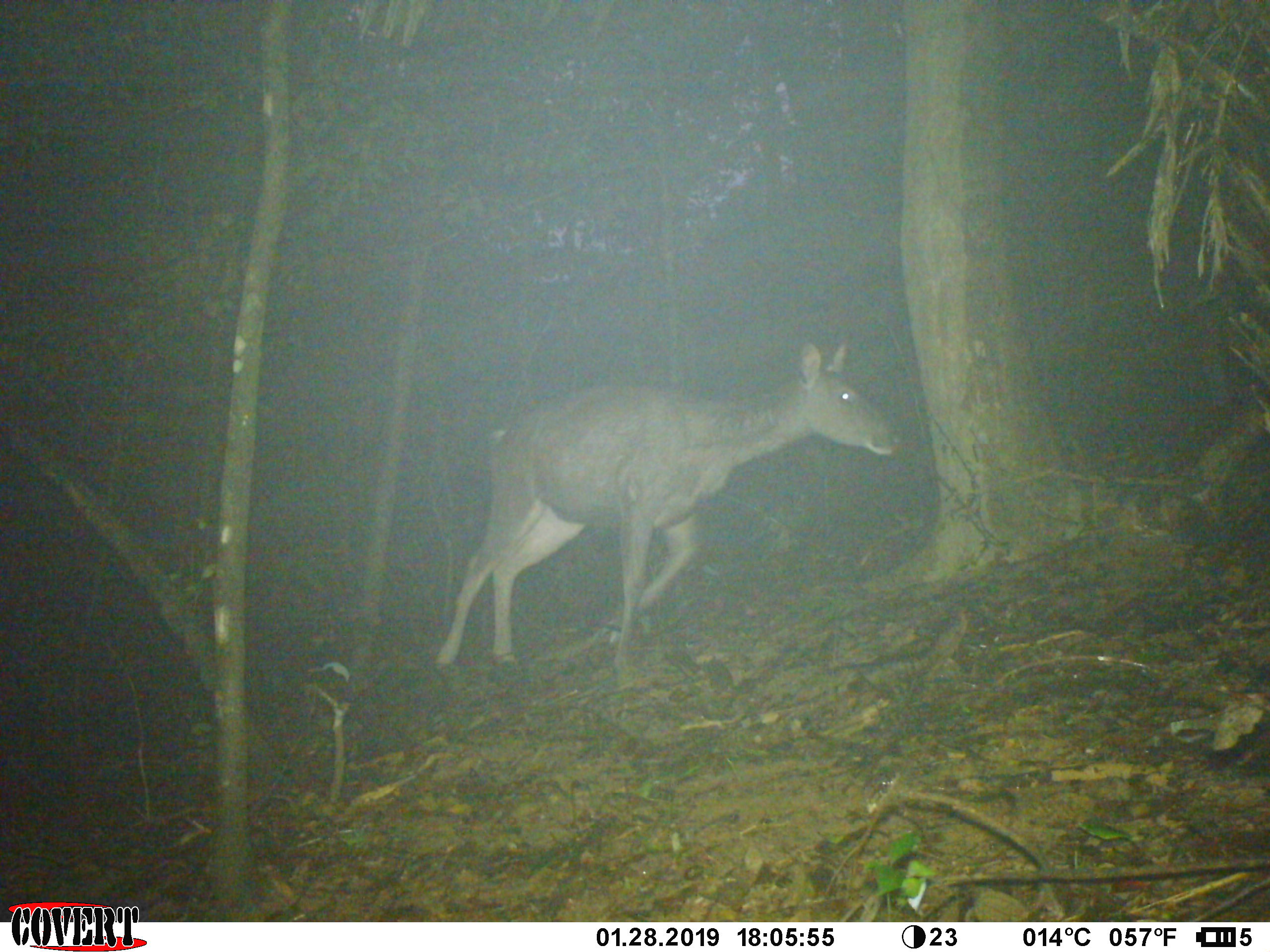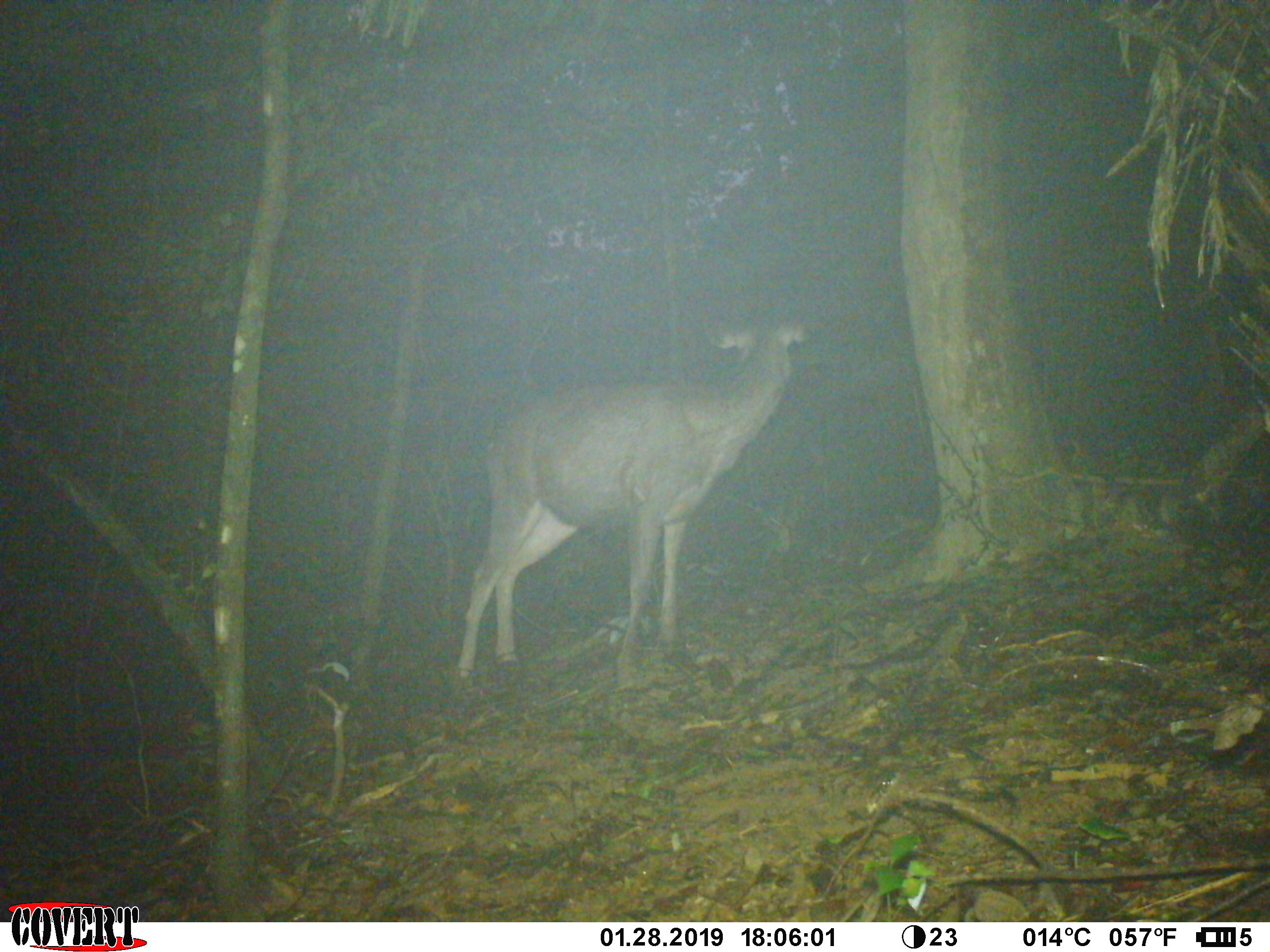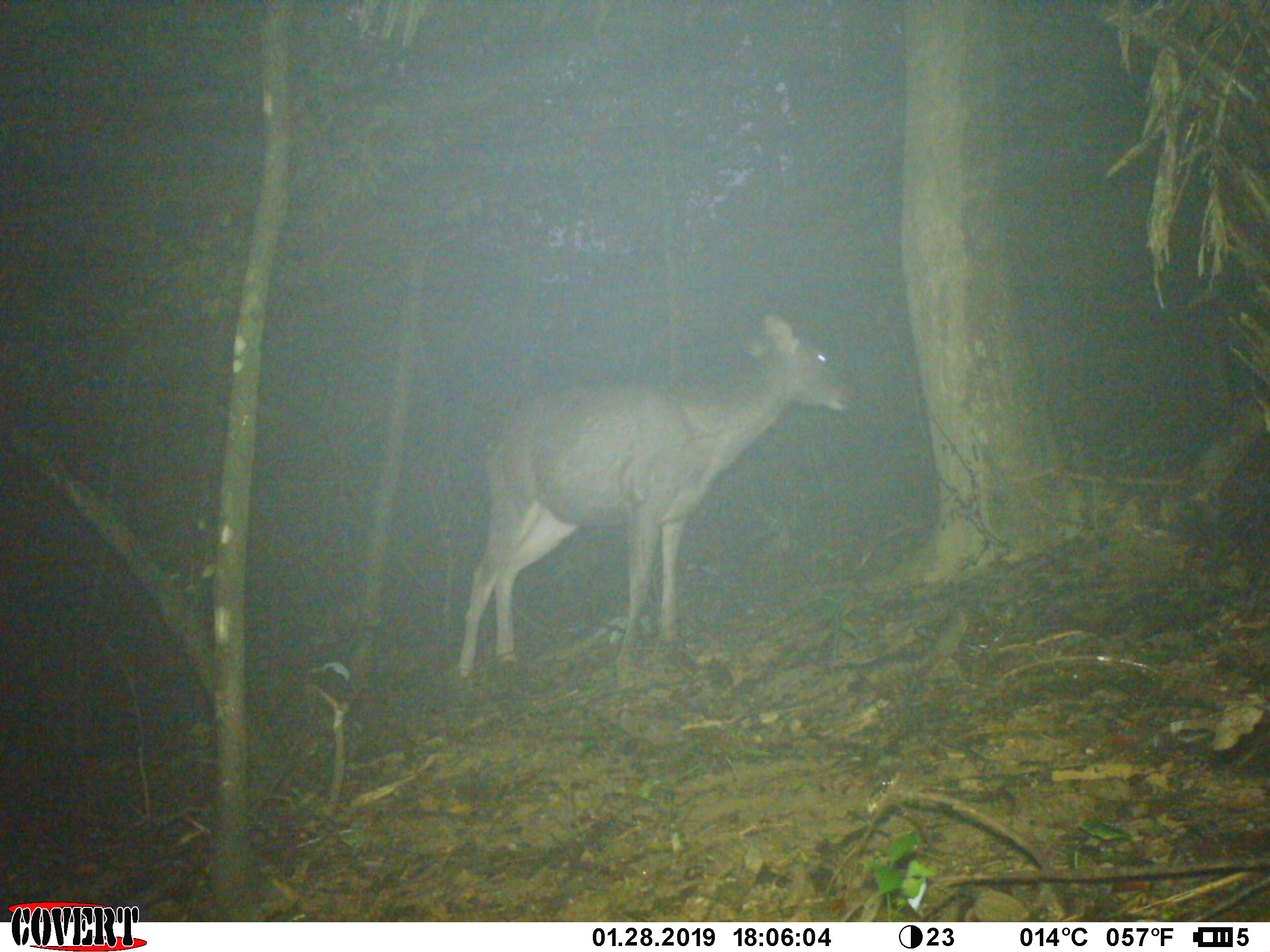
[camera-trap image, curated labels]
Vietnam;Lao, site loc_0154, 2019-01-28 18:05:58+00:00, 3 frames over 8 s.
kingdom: Animalia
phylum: Chordata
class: Mammalia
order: Artiodactyla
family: Cervidae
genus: Rusa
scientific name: Rusa unicolor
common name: sambar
Sambar (Rusa unicolor). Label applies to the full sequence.